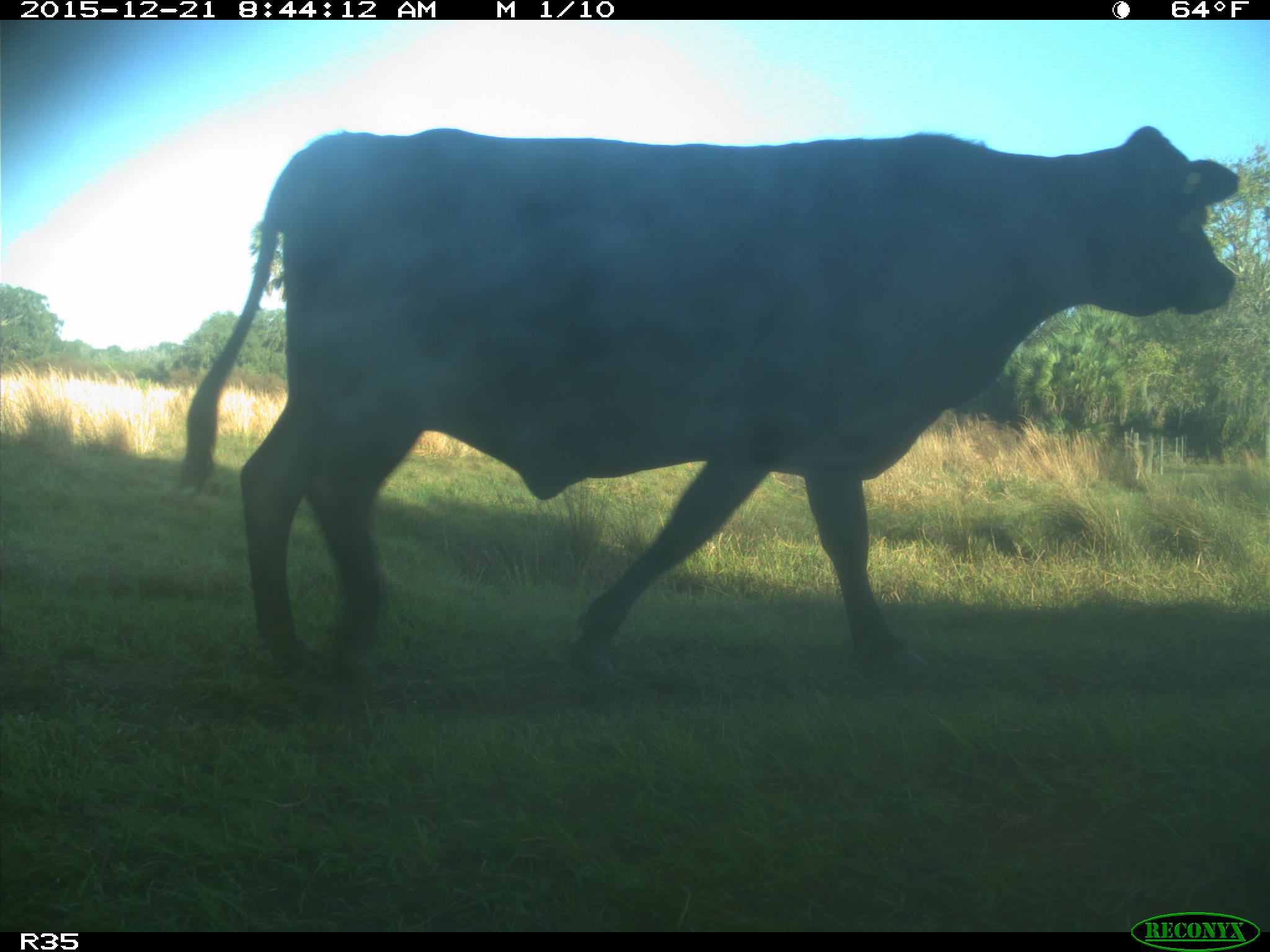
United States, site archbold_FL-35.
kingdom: Animalia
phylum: Chordata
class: Mammalia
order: Artiodactyla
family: Bovidae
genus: Bos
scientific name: Bos taurus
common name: domestic cow